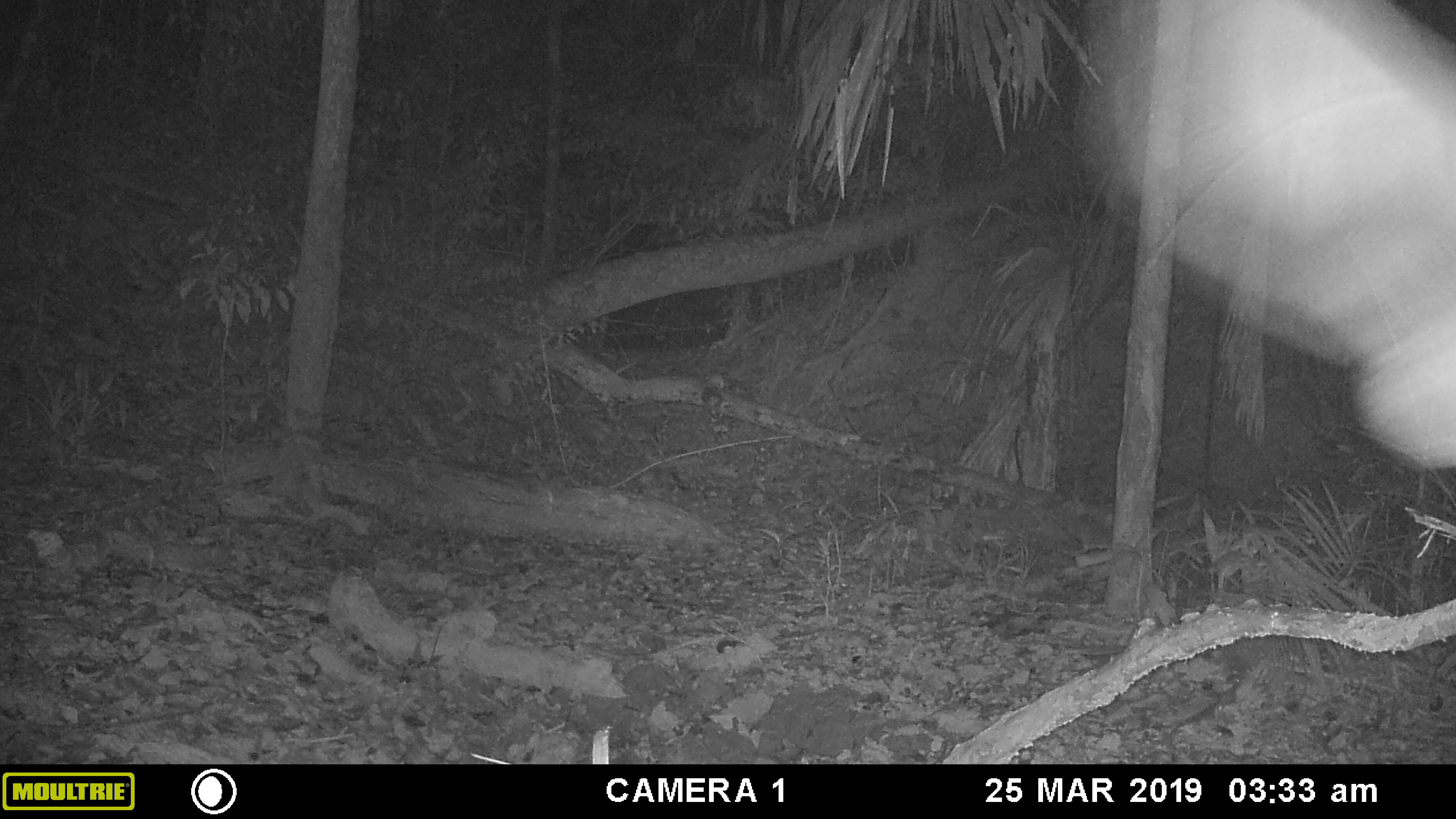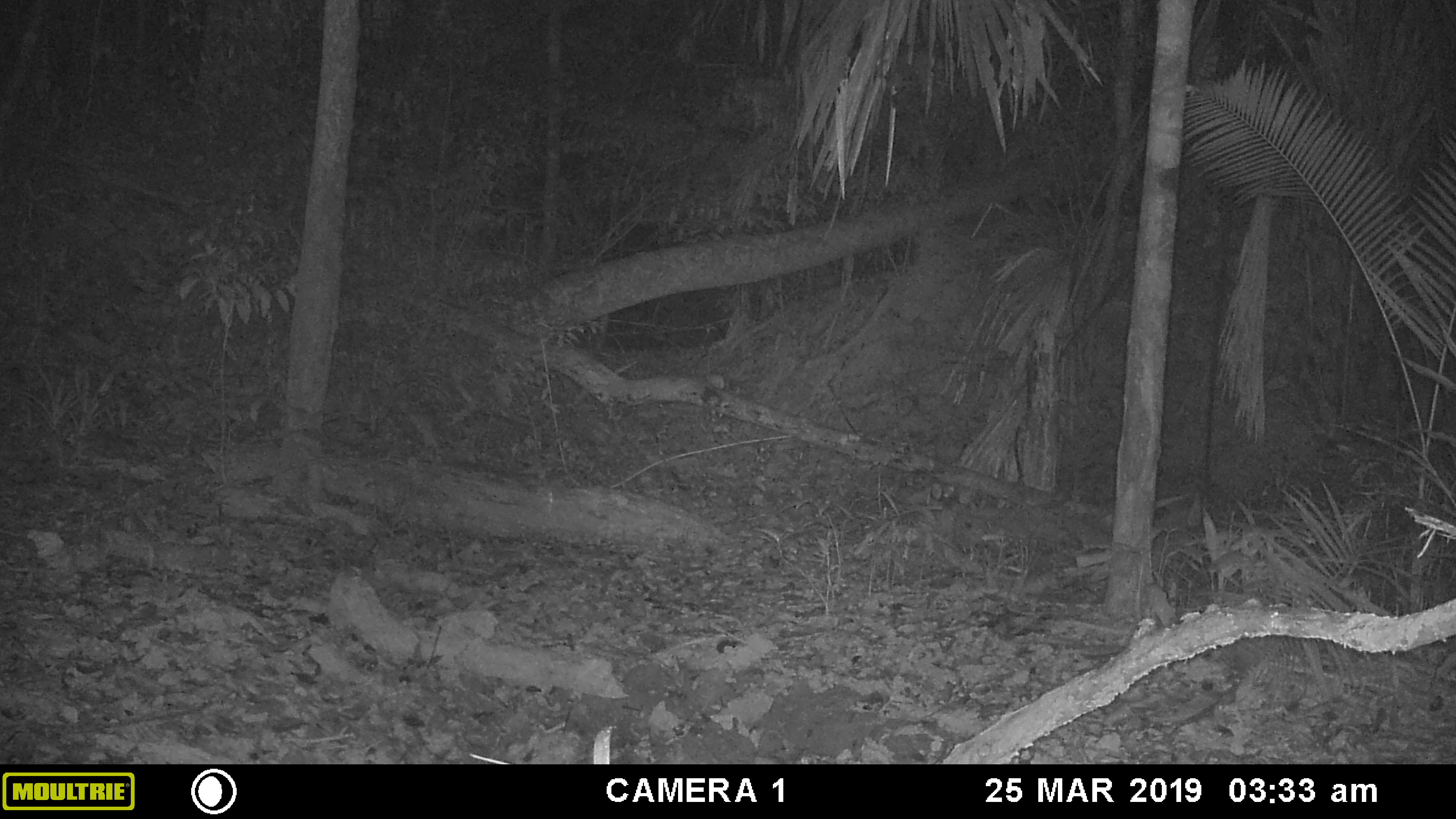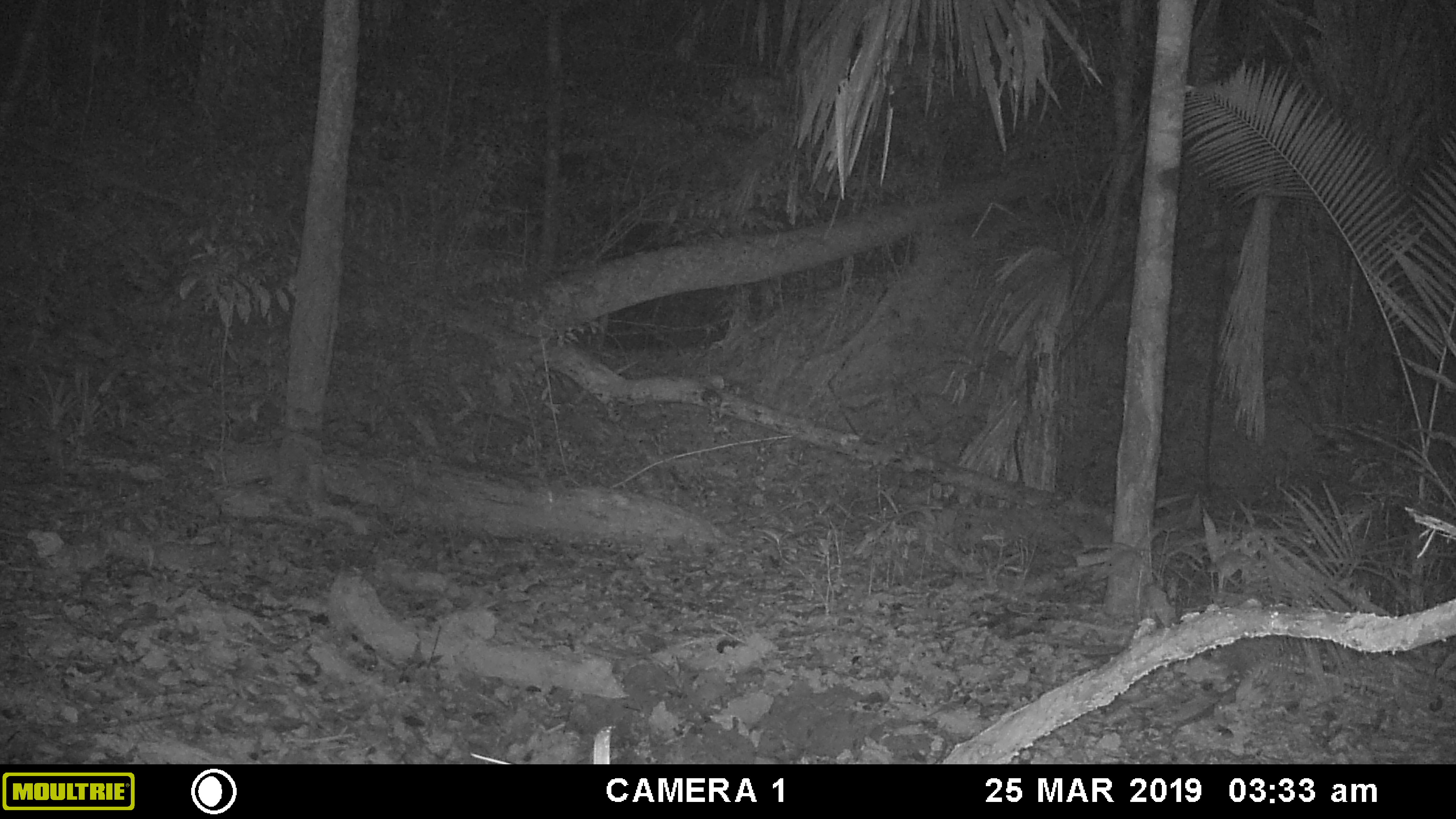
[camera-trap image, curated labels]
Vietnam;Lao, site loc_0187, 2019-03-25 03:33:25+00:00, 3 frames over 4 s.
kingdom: Animalia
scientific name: Animalia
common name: animal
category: unidentified animal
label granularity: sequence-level